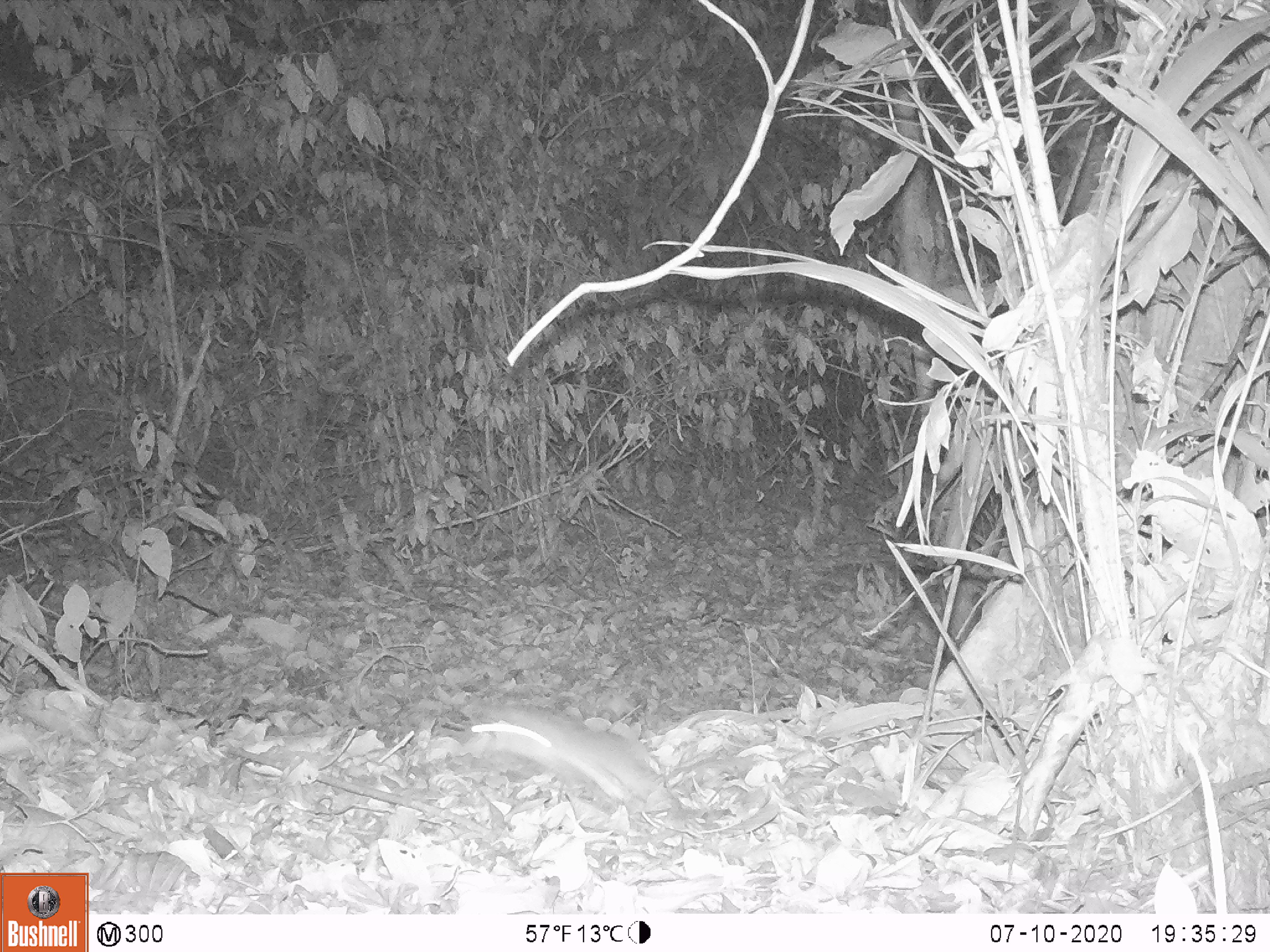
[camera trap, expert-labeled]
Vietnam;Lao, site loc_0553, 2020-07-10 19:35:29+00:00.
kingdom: Animalia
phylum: Chordata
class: Mammalia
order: Rodentia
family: Muridae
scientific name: Muridae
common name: old-world mice and rats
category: unidentified murid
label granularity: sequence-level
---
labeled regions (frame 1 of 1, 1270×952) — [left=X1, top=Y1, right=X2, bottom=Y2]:
unidentified murid: [left=468, top=703, right=660, bottom=803]